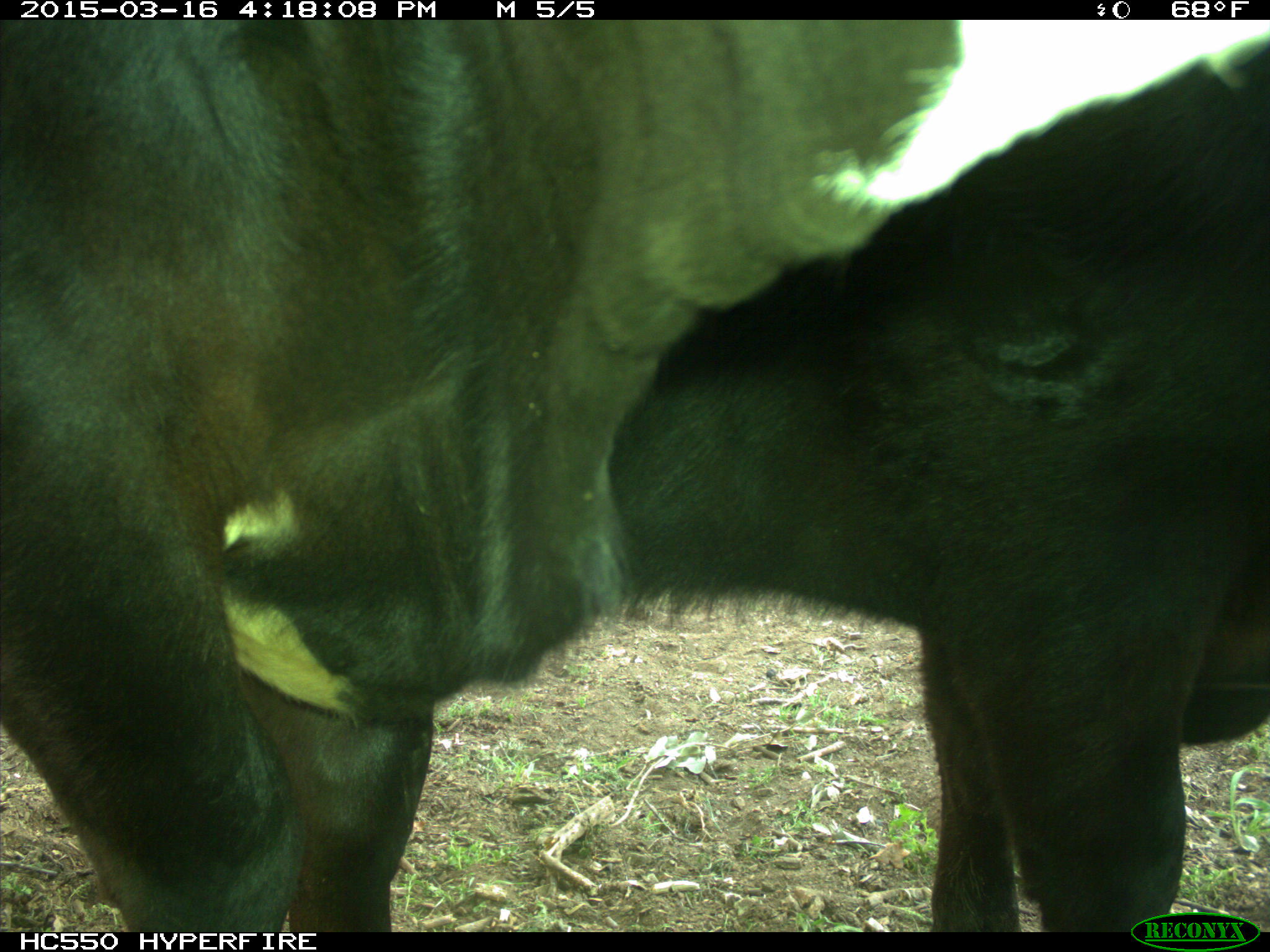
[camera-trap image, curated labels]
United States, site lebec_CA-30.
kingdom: Animalia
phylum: Chordata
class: Mammalia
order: Artiodactyla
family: Bovidae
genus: Bos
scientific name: Bos taurus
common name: domestic cow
Bos taurus (domestic cow).